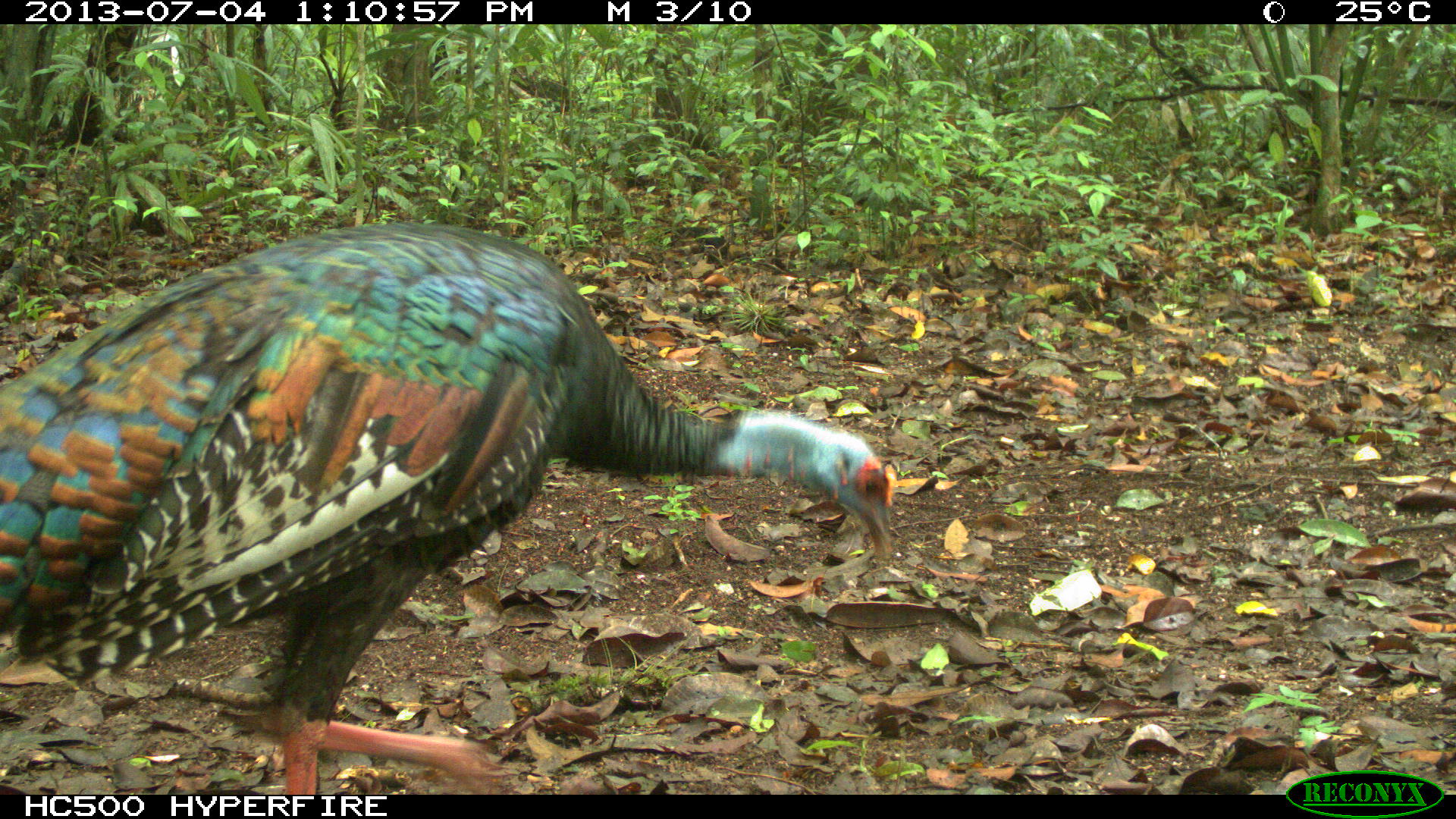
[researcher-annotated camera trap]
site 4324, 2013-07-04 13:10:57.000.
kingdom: Animalia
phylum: Chordata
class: Aves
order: Galliformes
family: Phasianidae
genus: Meleagris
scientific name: Meleagris ocellata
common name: ocellated turkey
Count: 1.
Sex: female.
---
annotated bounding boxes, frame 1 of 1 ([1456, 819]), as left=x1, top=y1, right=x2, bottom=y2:
meleagris ocellata: left=1, top=225, right=902, bottom=790